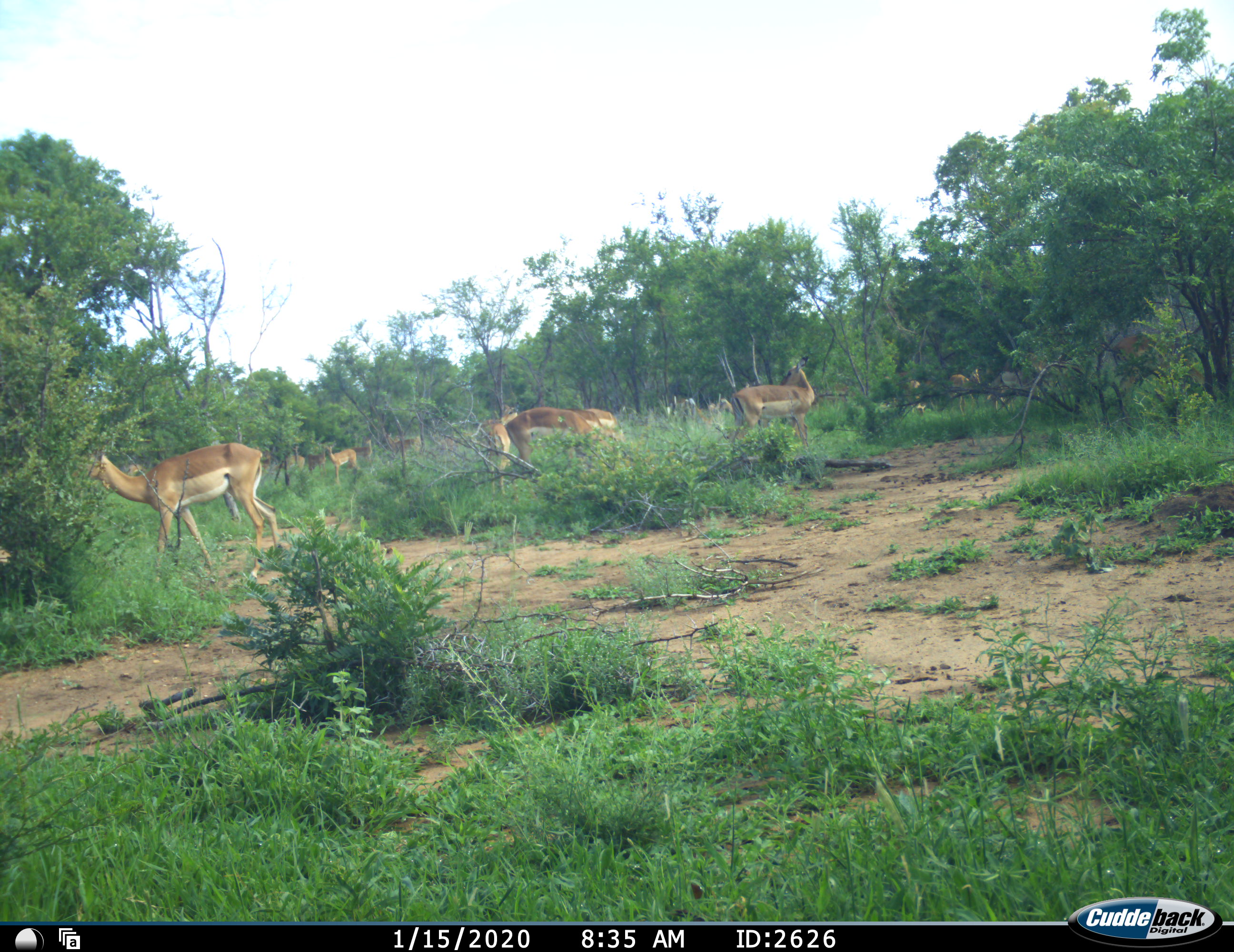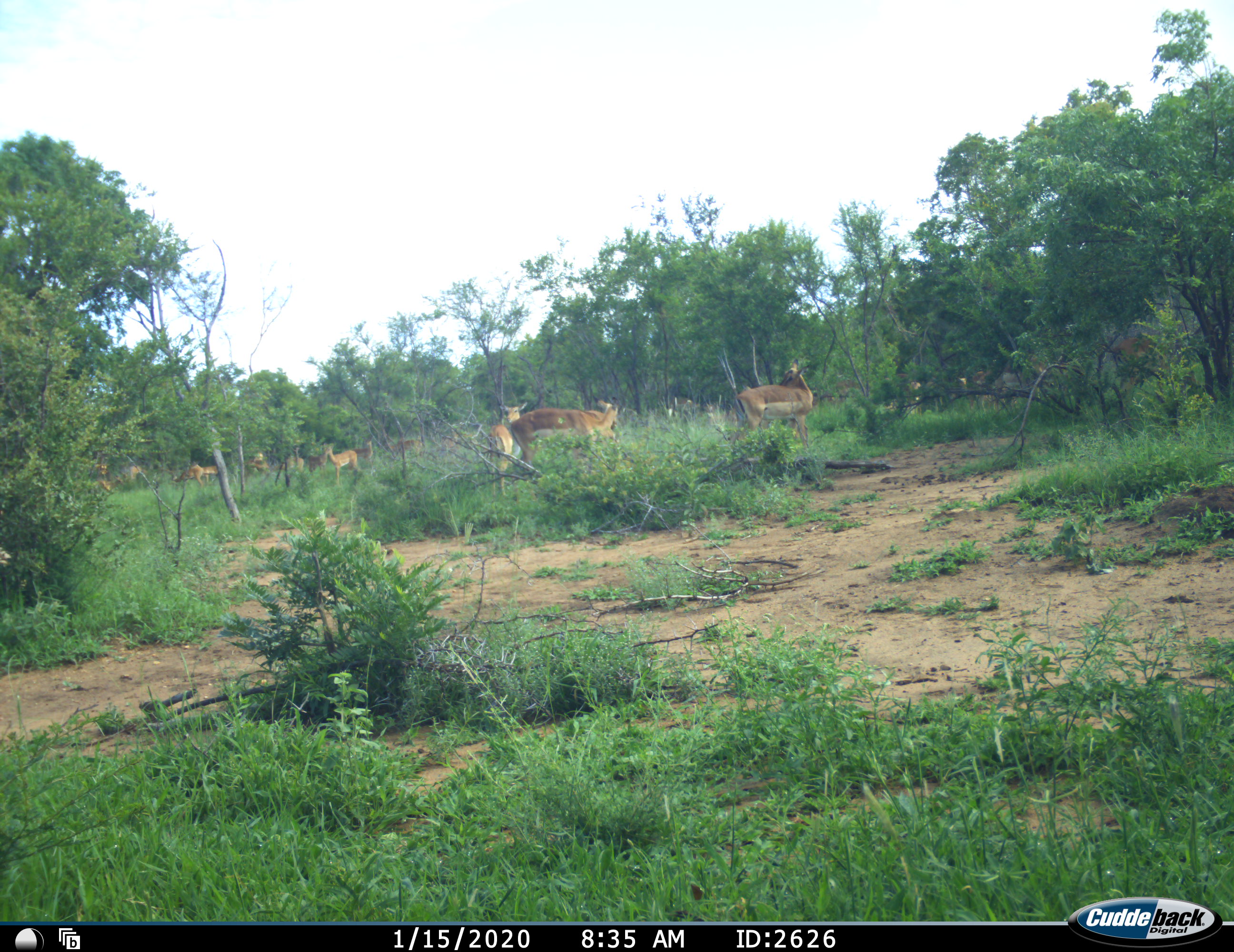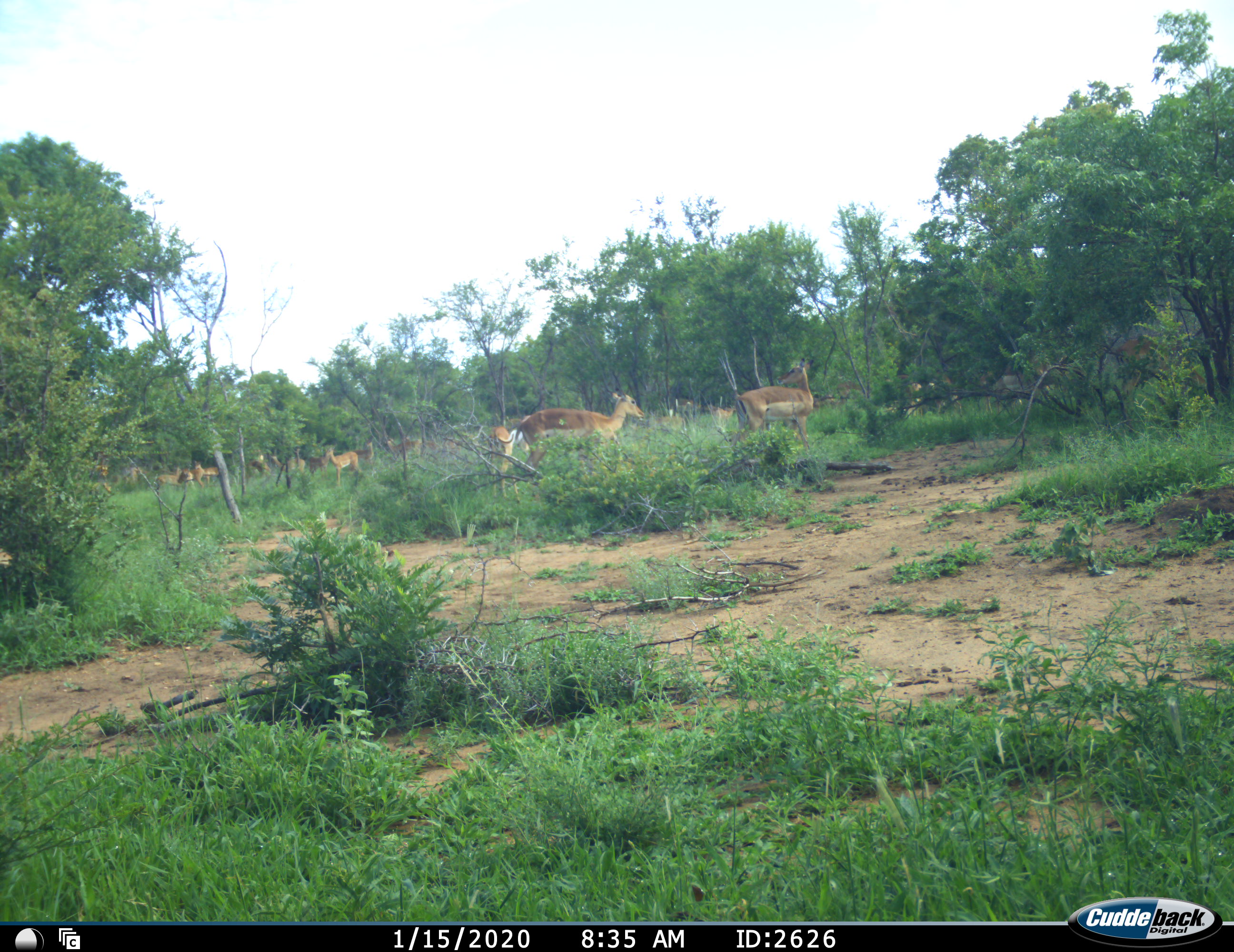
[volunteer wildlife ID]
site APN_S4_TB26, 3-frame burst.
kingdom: Animalia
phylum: Chordata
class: Mammalia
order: Artiodactyla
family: Bovidae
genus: Aepyceros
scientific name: Aepyceros melampus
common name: impala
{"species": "impala (Aepyceros melampus)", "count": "11-50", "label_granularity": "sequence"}